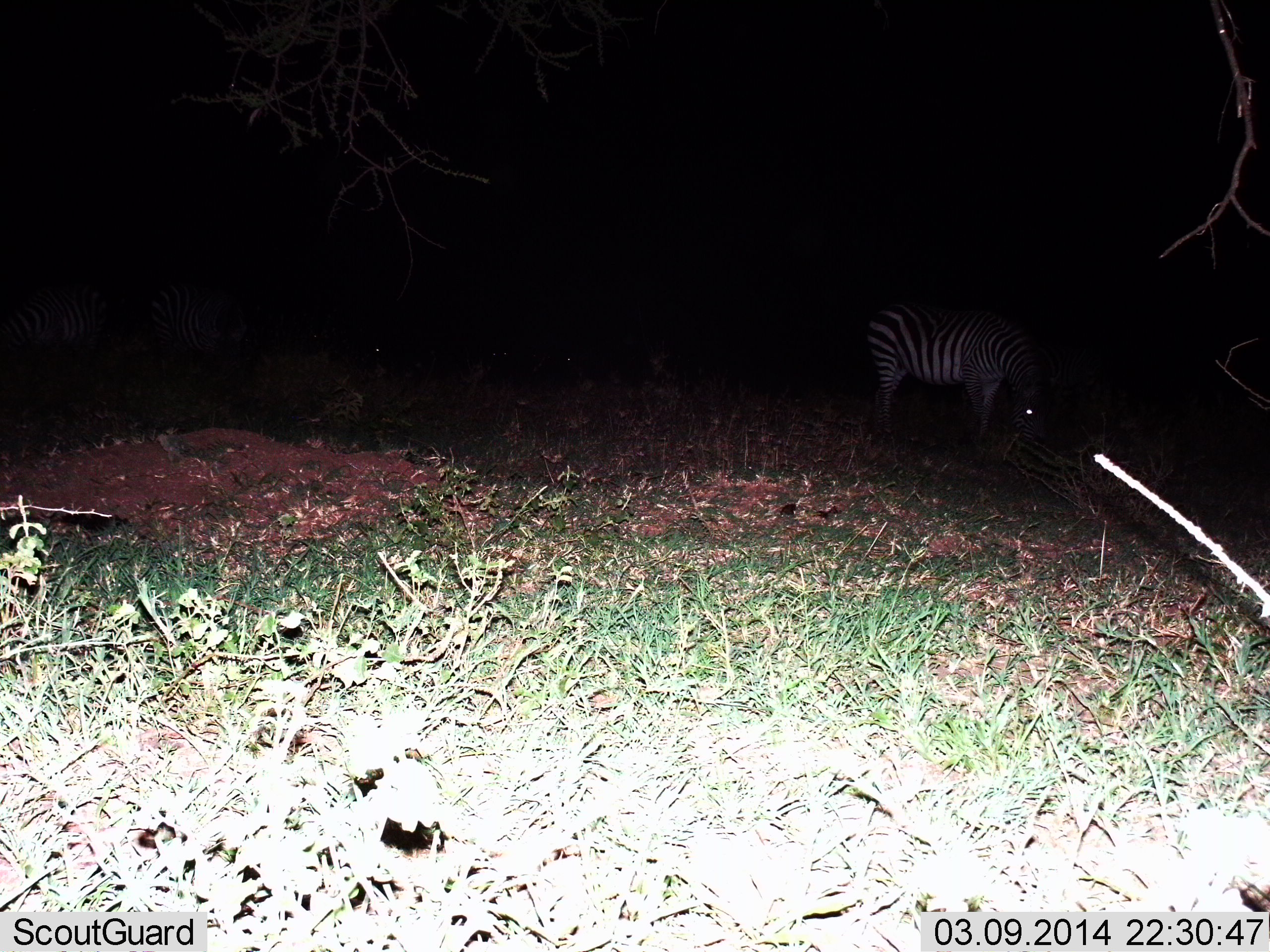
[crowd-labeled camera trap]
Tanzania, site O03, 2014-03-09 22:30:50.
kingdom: Animalia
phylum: Chordata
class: Mammalia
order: Perissodactyla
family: Equidae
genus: Equus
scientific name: Equus quagga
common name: plains zebra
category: zebra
Zebra (plains zebra) (Equus quagga), count 1. Behavior (volunteer vote fractions): standing 51%, resting 4%, moving 2%, interacting 0%. Young present (vote fraction): 0%. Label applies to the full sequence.